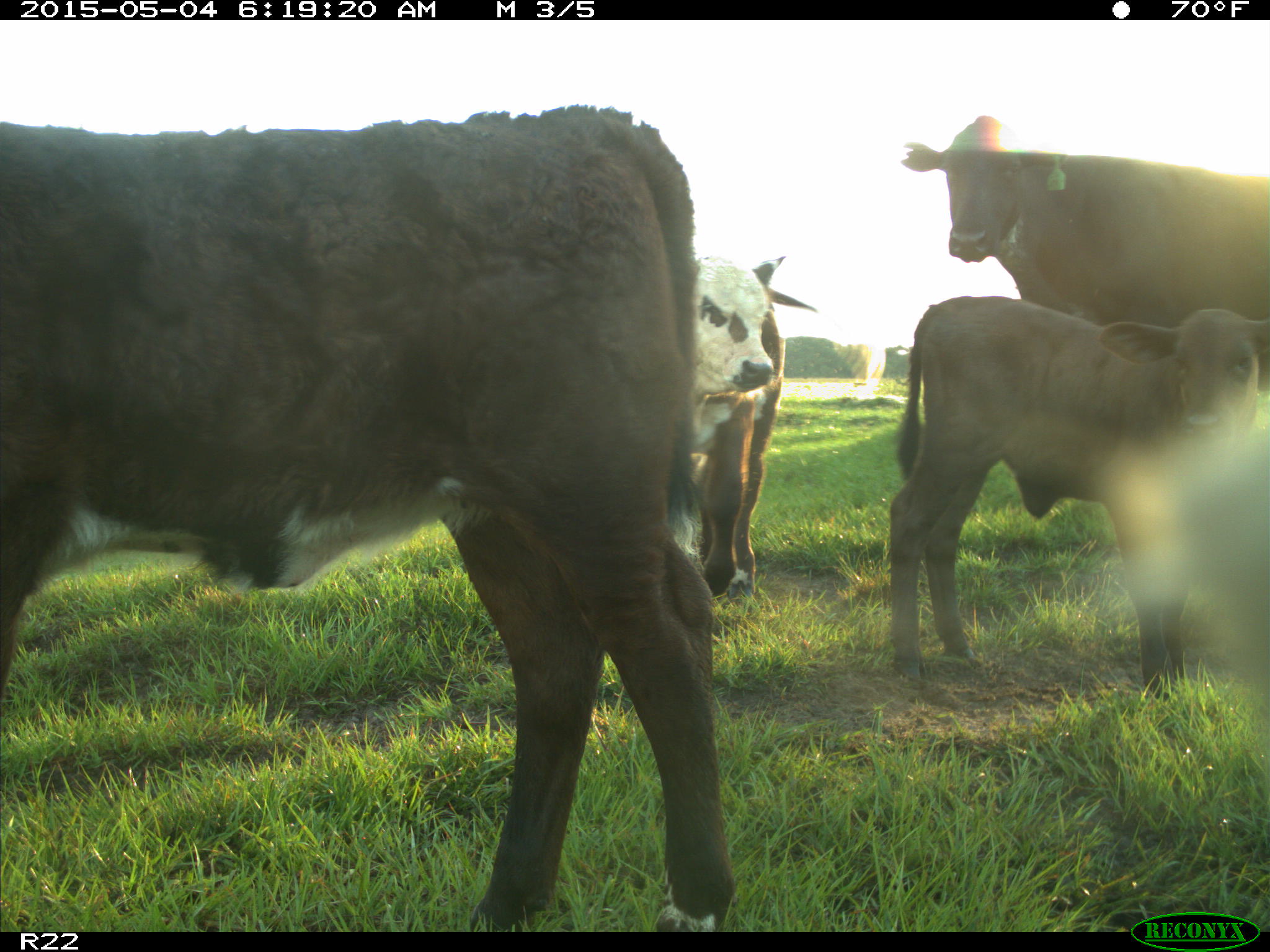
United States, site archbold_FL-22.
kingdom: Animalia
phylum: Chordata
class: Mammalia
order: Artiodactyla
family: Bovidae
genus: Bos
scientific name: Bos taurus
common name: domestic cow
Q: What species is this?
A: Bos taurus (domestic cow).